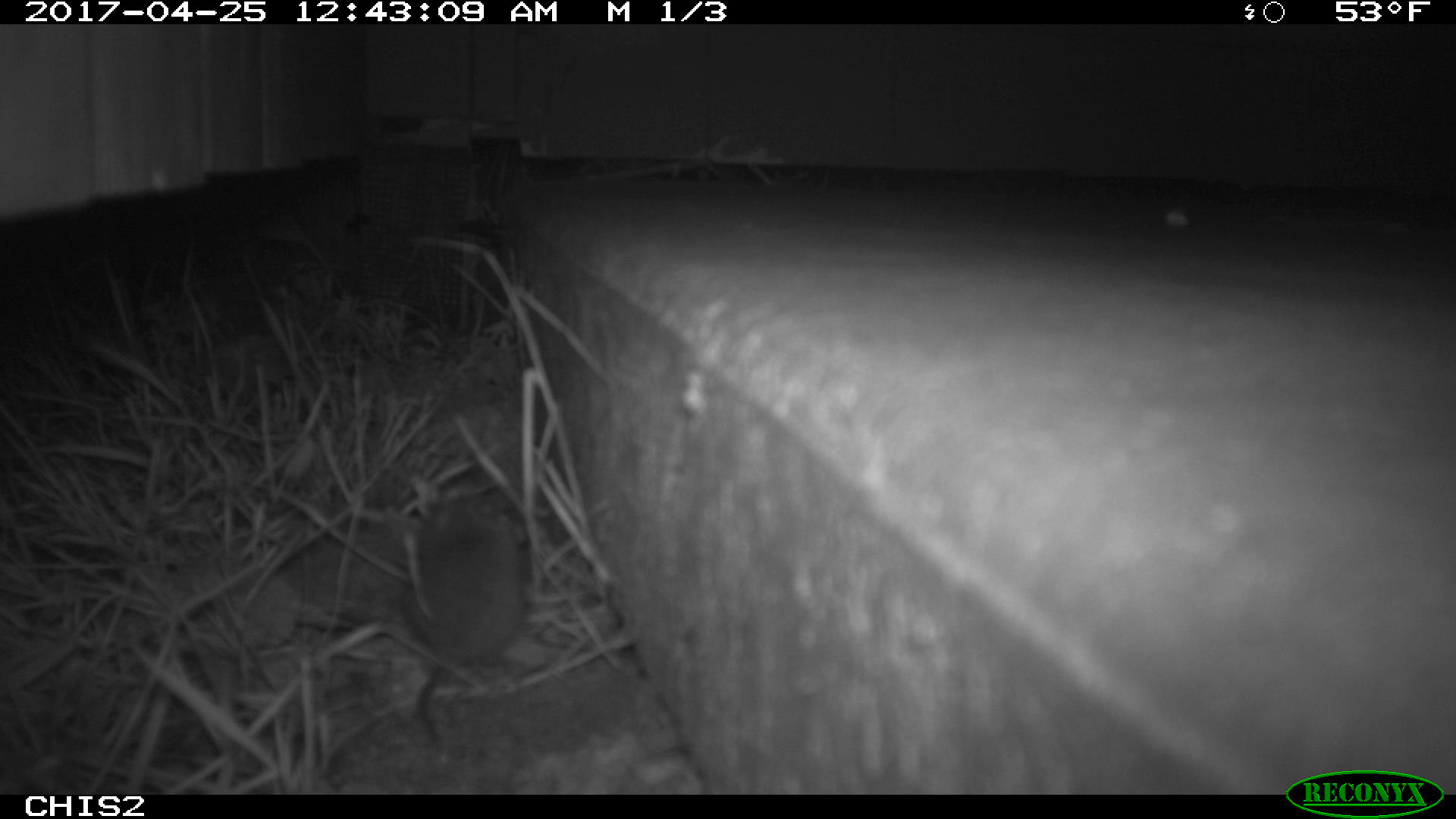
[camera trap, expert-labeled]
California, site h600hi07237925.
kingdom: Animalia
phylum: Chordata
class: Mammalia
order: Rodentia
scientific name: Rodentia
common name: rodent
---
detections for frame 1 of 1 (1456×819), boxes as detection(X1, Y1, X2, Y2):
rodent: detection(406, 494, 523, 747)